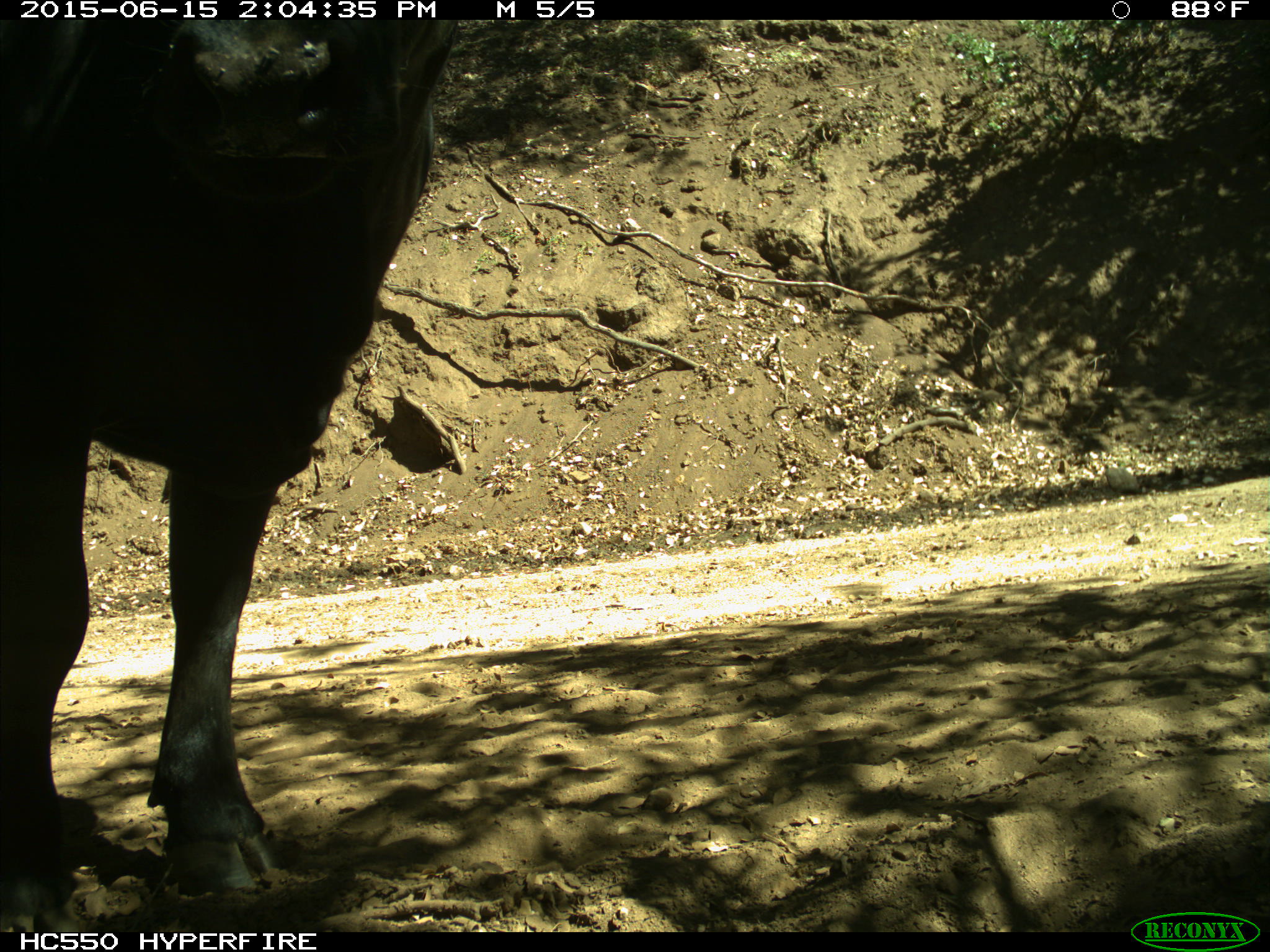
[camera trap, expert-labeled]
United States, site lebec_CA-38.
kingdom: Animalia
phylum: Chordata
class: Mammalia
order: Artiodactyla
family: Bovidae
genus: Bos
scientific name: Bos taurus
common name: domestic cow